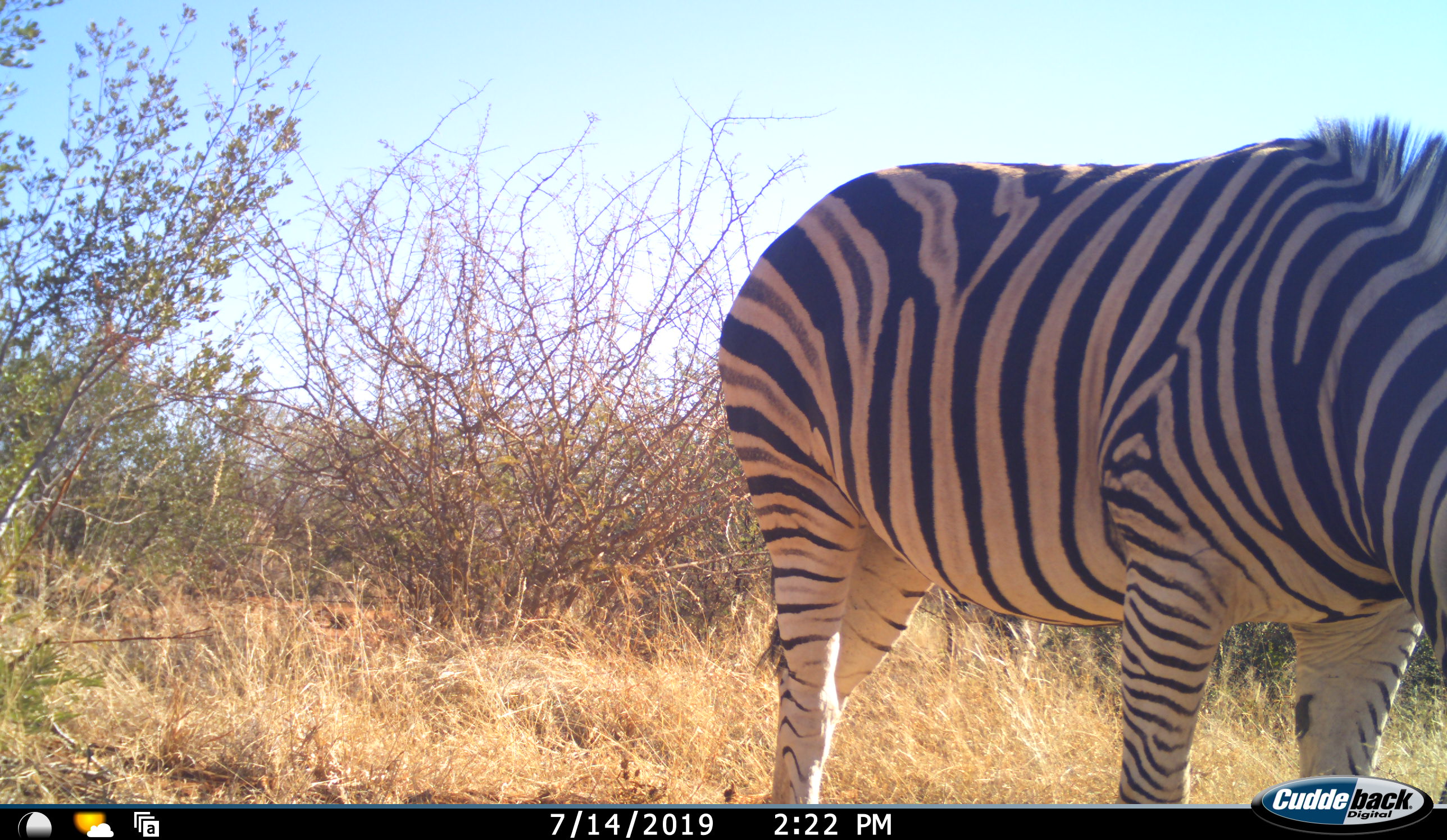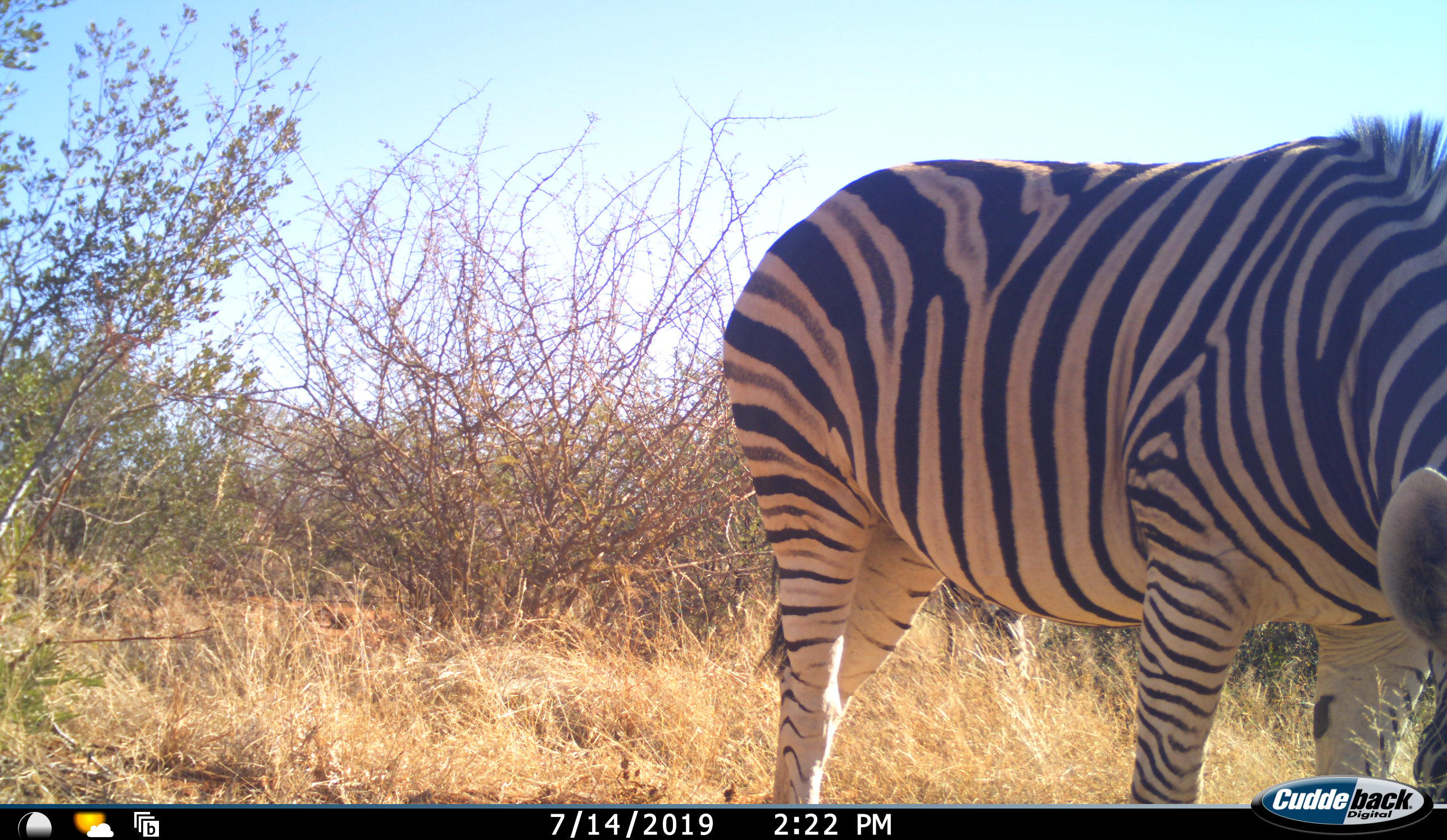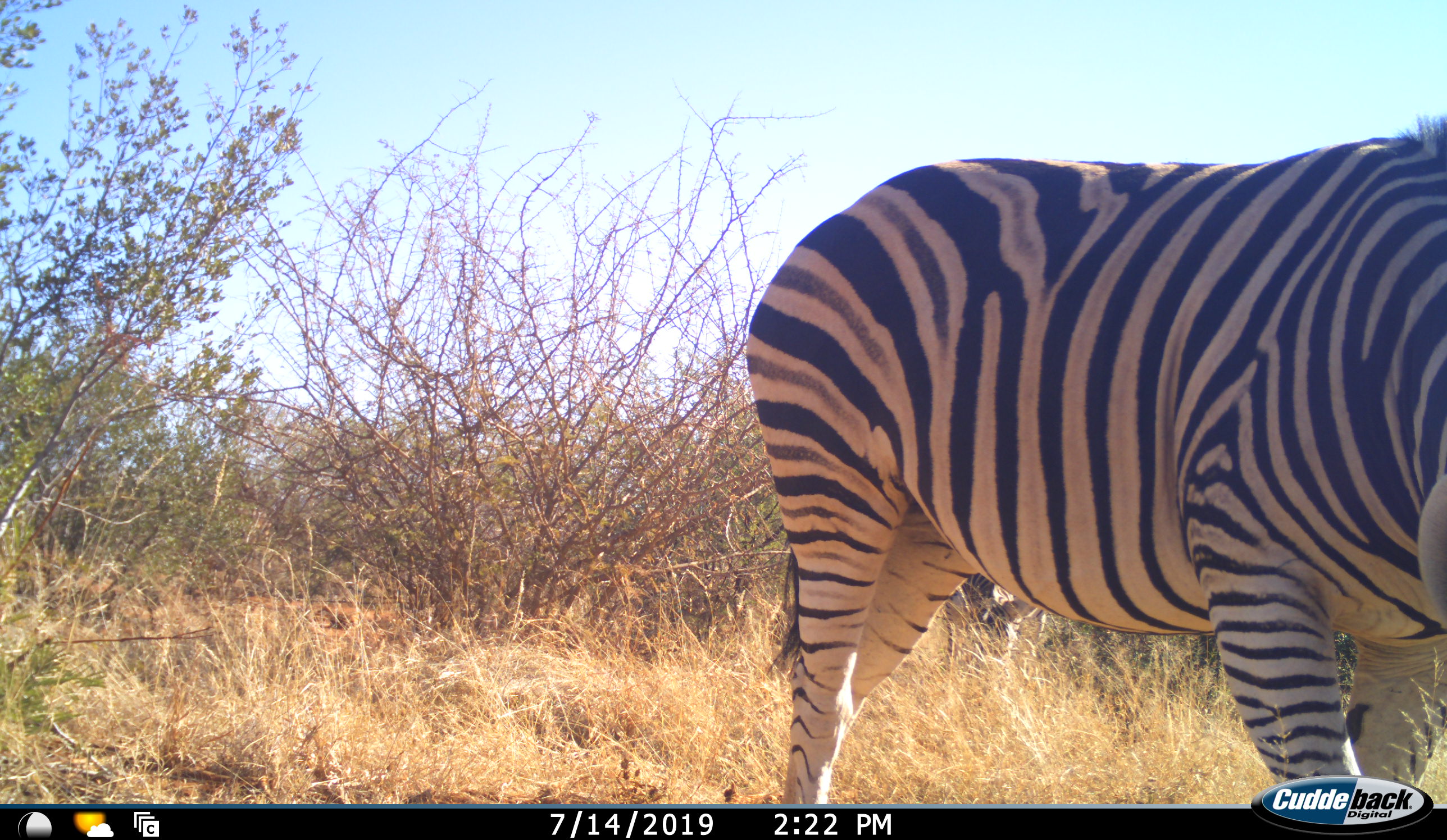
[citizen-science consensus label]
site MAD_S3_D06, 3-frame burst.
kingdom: Animalia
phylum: Chordata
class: Mammalia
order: Perissodactyla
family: Equidae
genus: Equus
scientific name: Equus quagga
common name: plains zebra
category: zebraplains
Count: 1.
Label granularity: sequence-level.